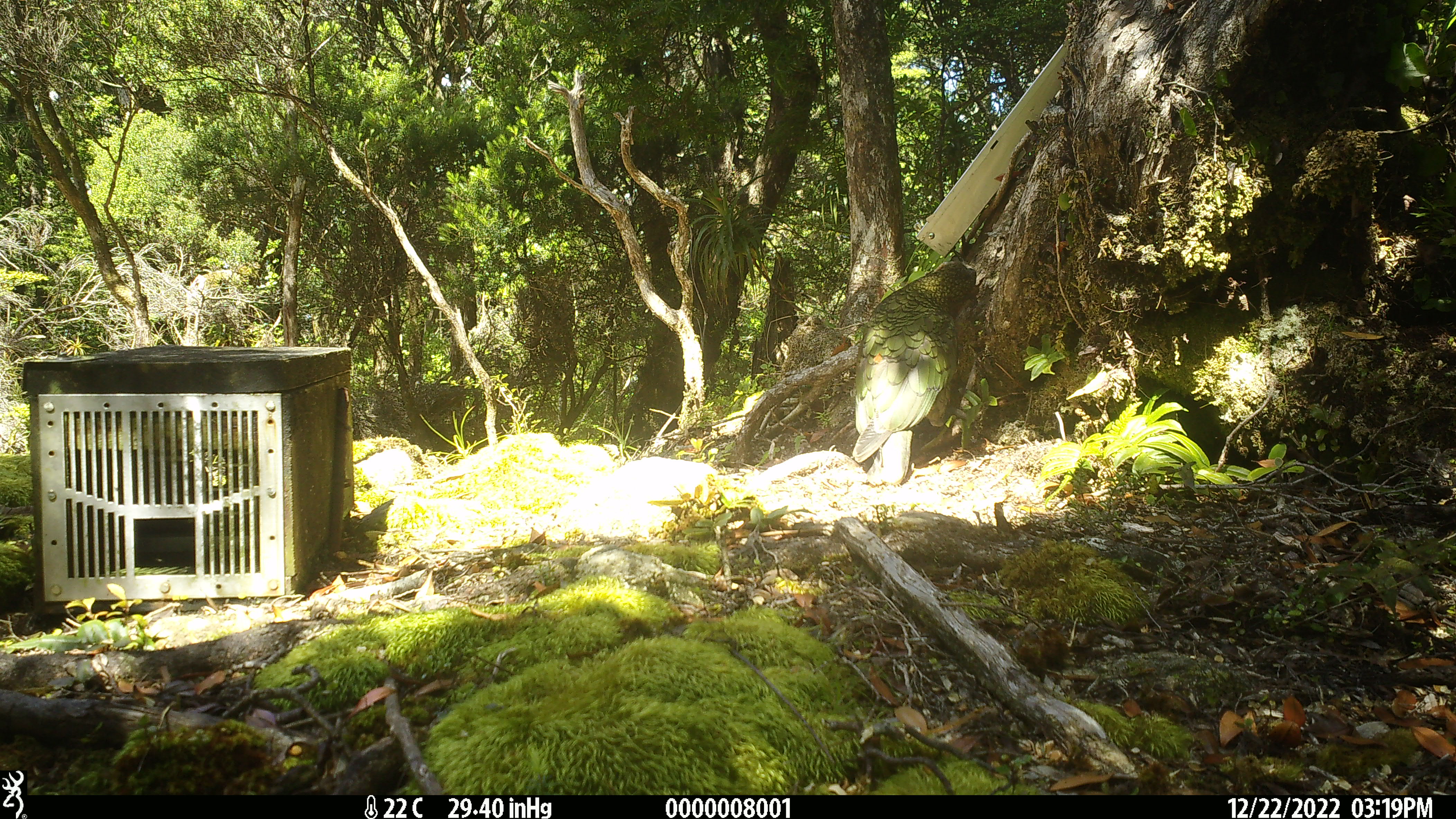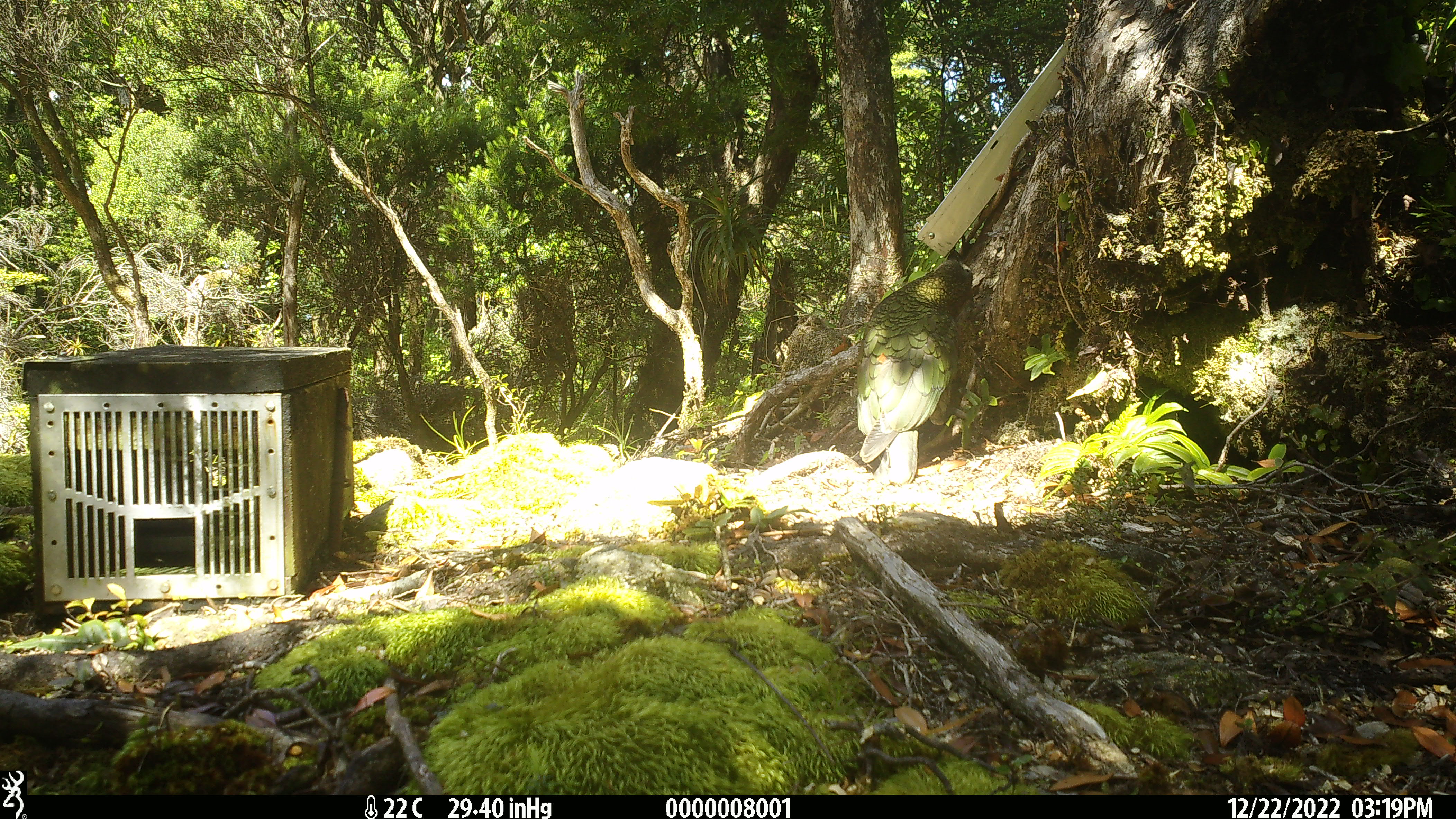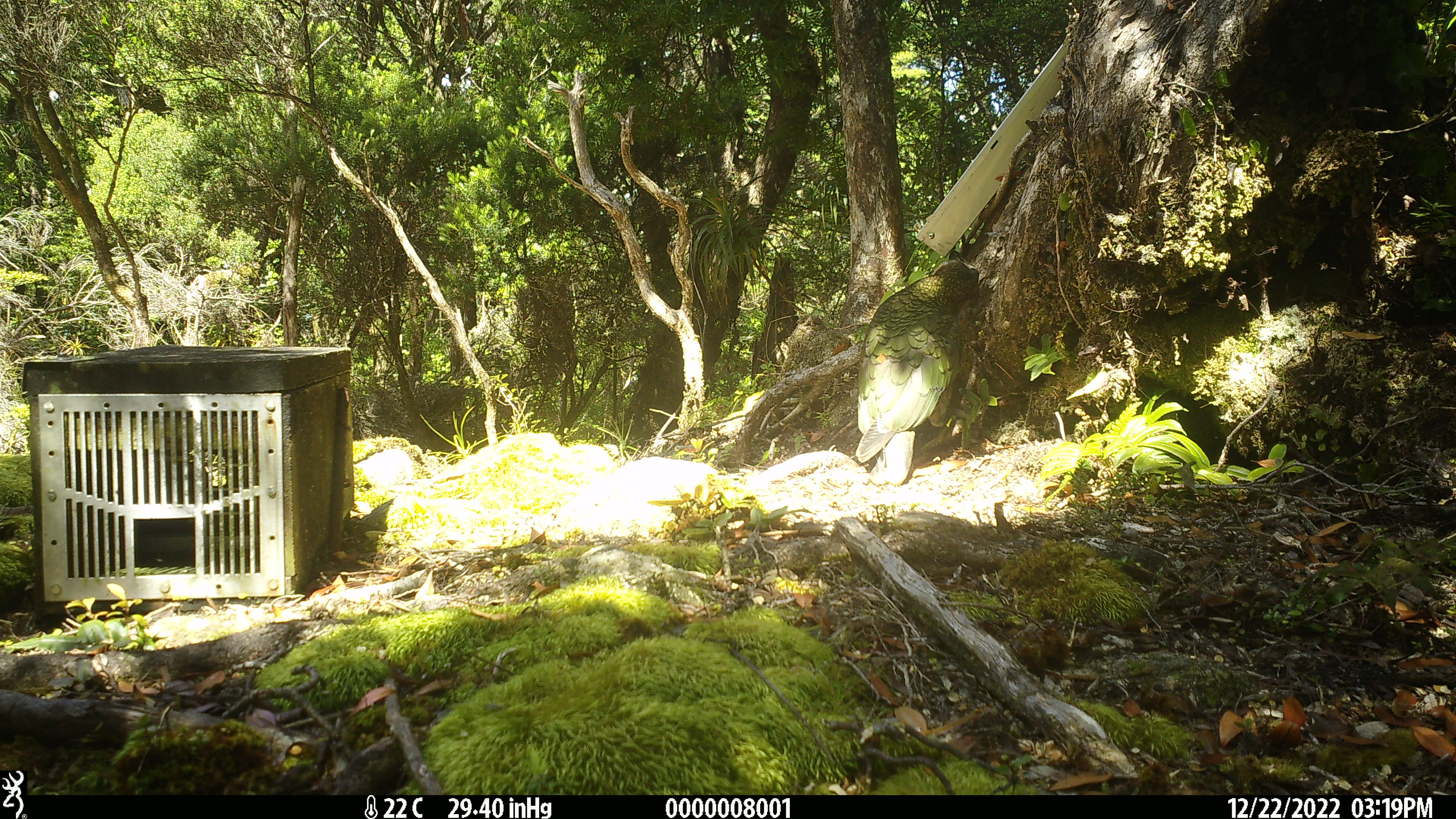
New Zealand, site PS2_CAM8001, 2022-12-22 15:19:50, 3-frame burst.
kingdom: Animalia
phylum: Chordata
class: Aves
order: Psittaciformes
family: Strigopidae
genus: Nestor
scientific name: Nestor notabilis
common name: kea